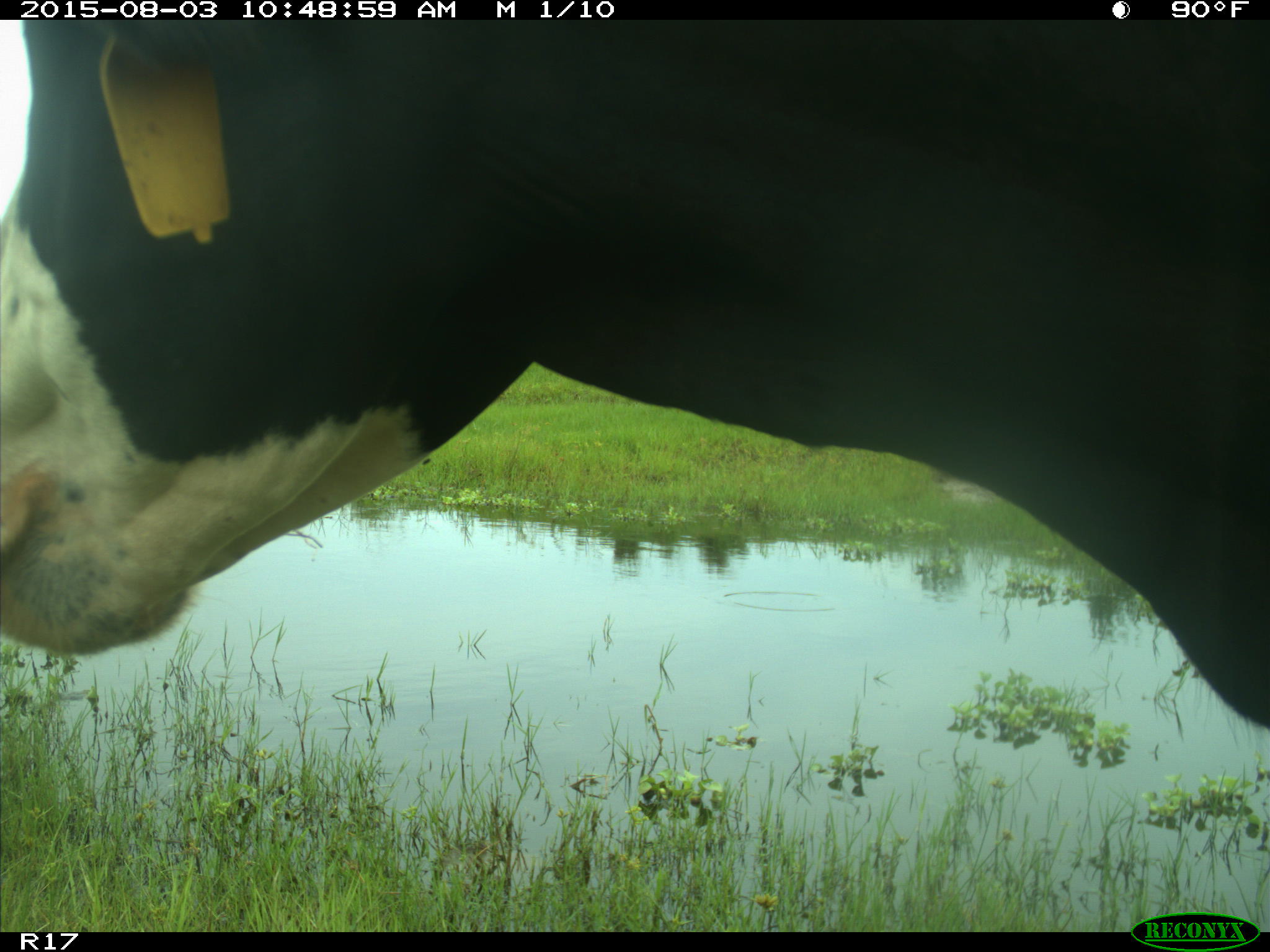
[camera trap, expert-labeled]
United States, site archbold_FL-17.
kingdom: Animalia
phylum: Chordata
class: Mammalia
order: Artiodactyla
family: Bovidae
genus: Bos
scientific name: Bos taurus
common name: domestic cow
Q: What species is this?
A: Bos taurus (domestic cow).